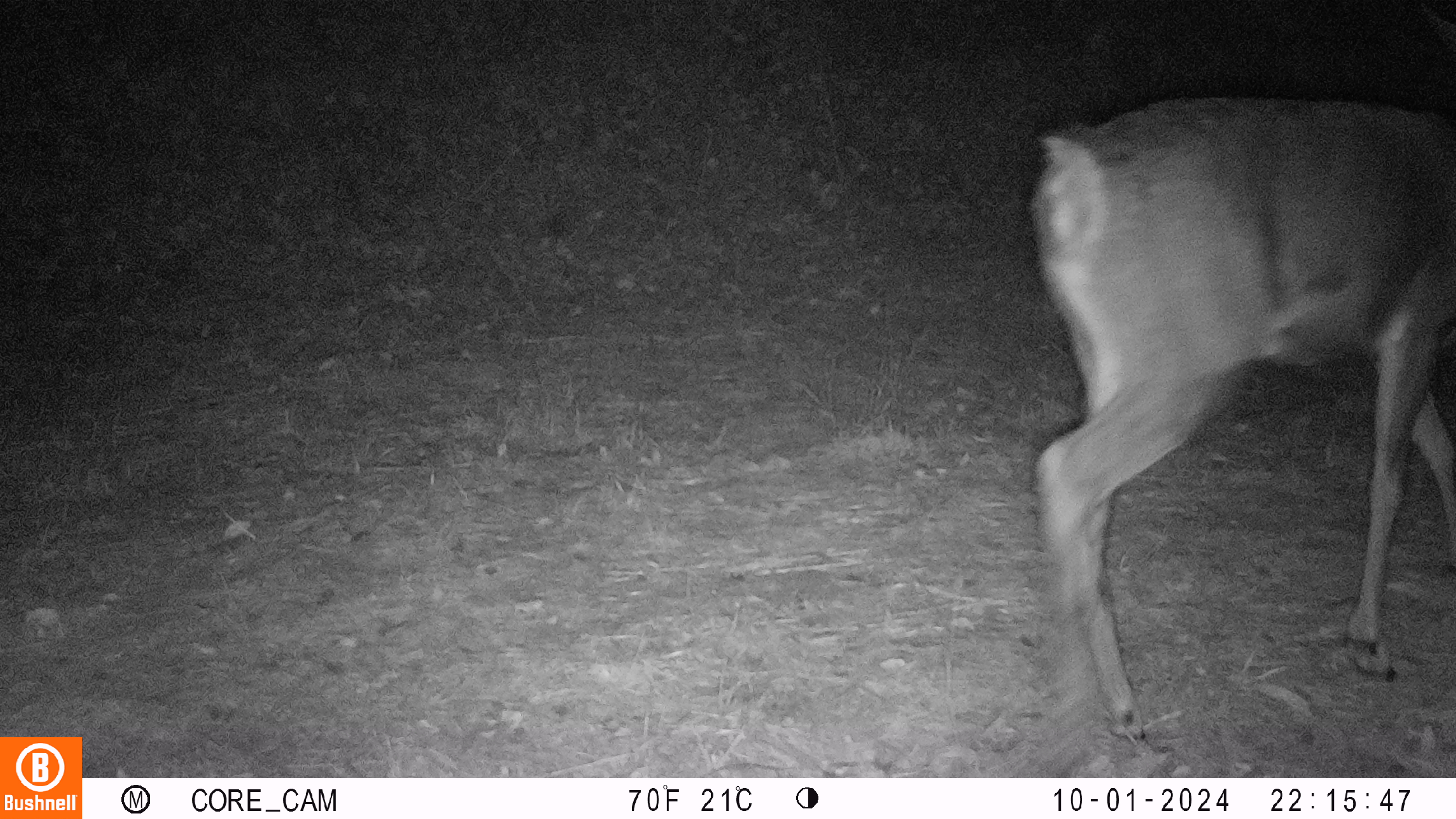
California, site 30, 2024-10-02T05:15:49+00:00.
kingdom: Animalia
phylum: Chordata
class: Mammalia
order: Artiodactyla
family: Cervidae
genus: Odocoileus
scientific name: Odocoileus hemionus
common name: mule deer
Mule deer (Odocoileus hemionus).